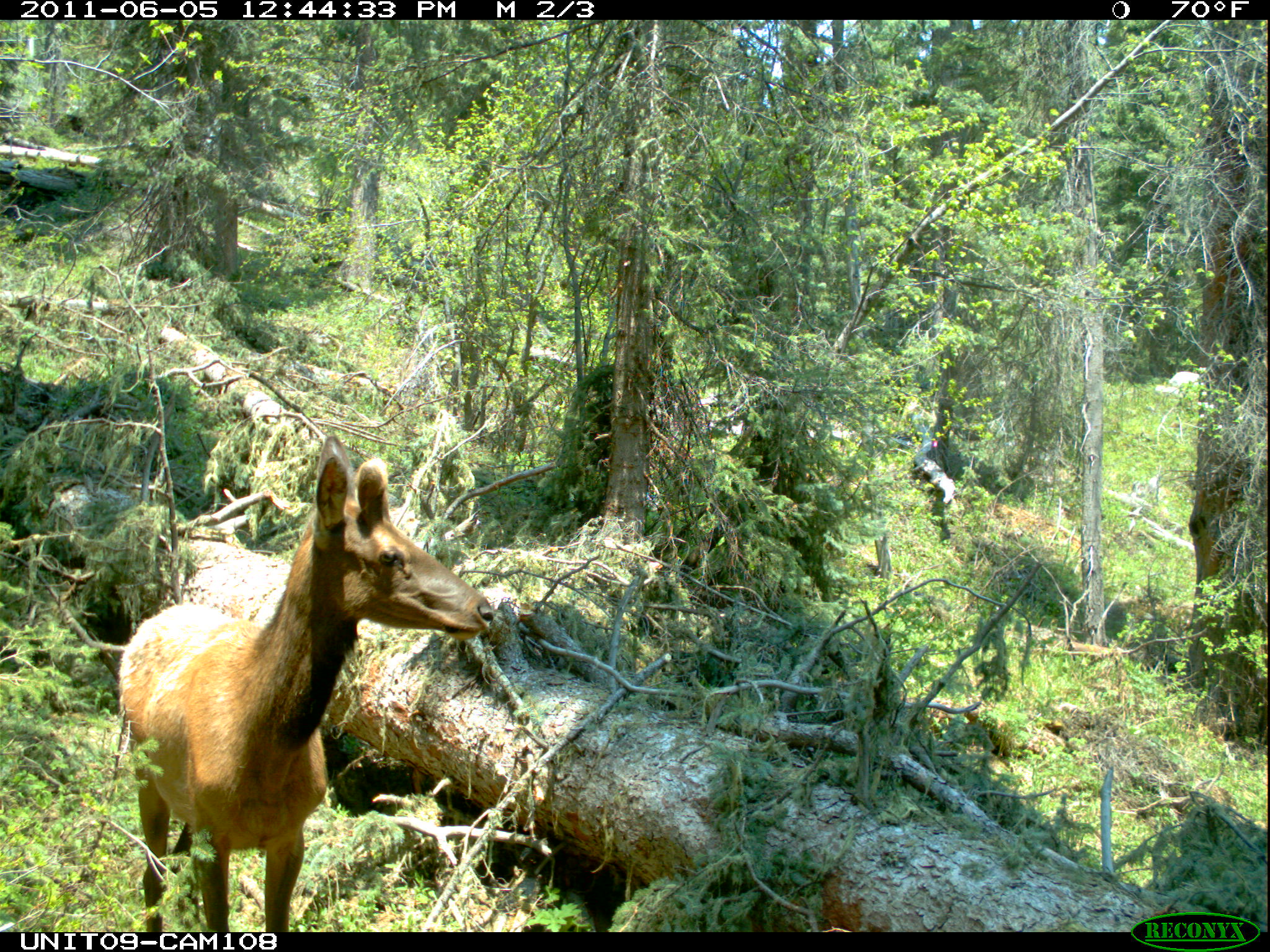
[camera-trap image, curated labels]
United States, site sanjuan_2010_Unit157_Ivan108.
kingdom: Animalia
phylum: Chordata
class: Mammalia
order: Artiodactyla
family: Cervidae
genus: Cervus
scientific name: Cervus elaphus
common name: red deer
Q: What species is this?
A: Cervus elaphus (red deer).